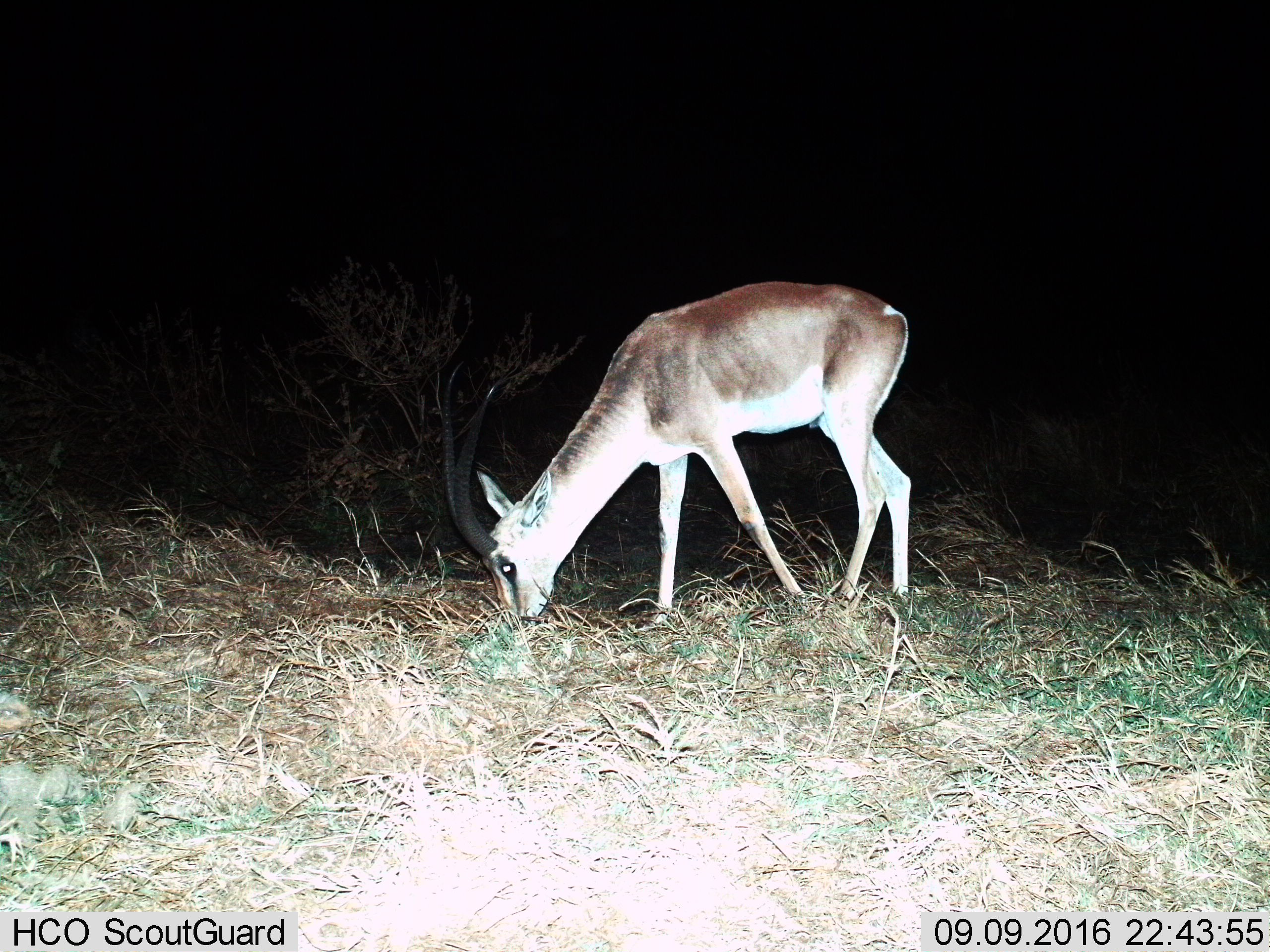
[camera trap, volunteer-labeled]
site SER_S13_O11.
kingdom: Animalia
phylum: Chordata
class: Mammalia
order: Artiodactyla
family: Bovidae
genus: Nanger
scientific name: Nanger granti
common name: grant's gazelle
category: gazellegrants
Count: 1.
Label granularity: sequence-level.